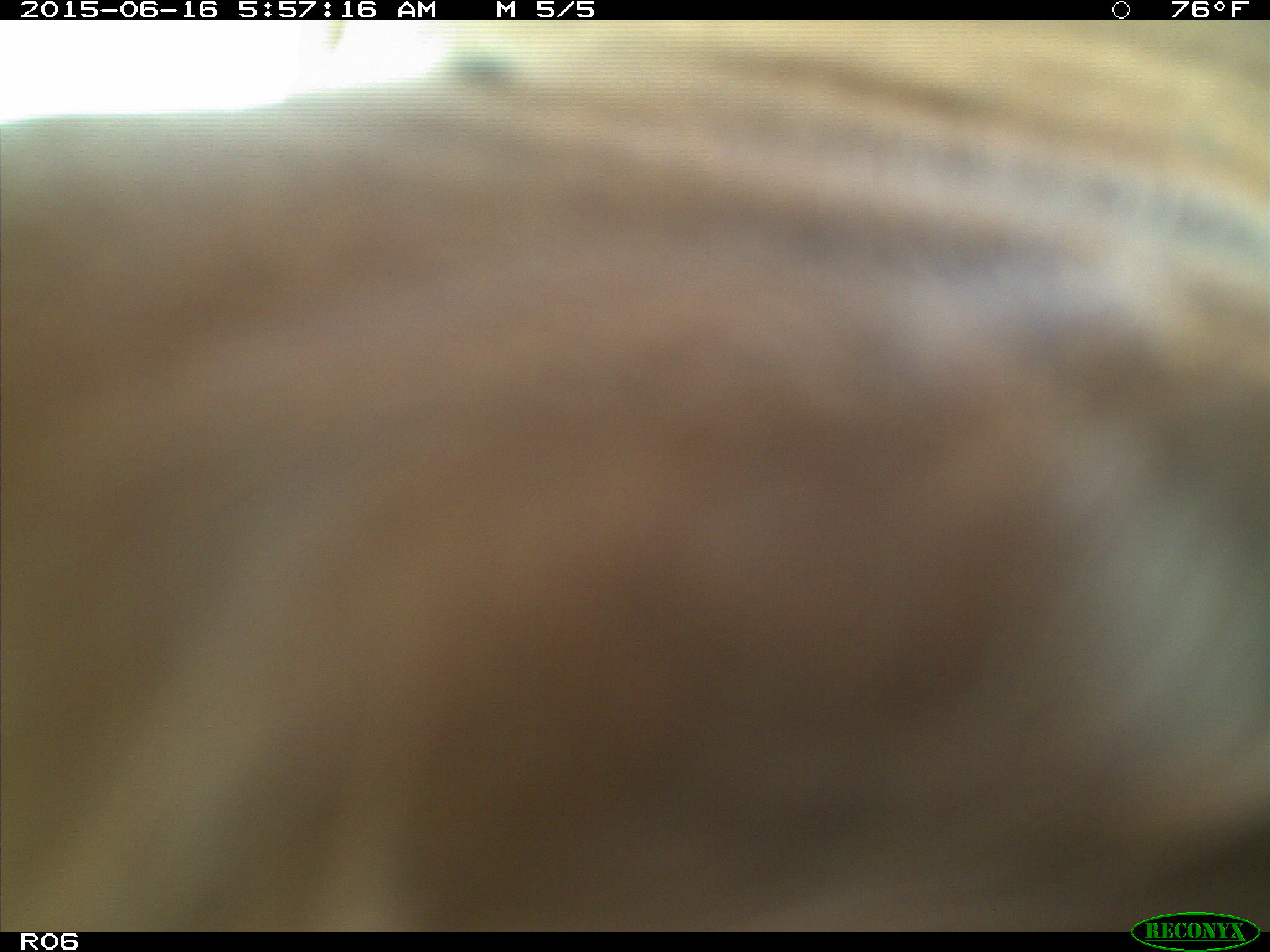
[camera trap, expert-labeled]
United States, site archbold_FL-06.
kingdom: Animalia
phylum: Chordata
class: Mammalia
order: Artiodactyla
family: Bovidae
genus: Bos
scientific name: Bos taurus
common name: domestic cow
Bos taurus (domestic cow).